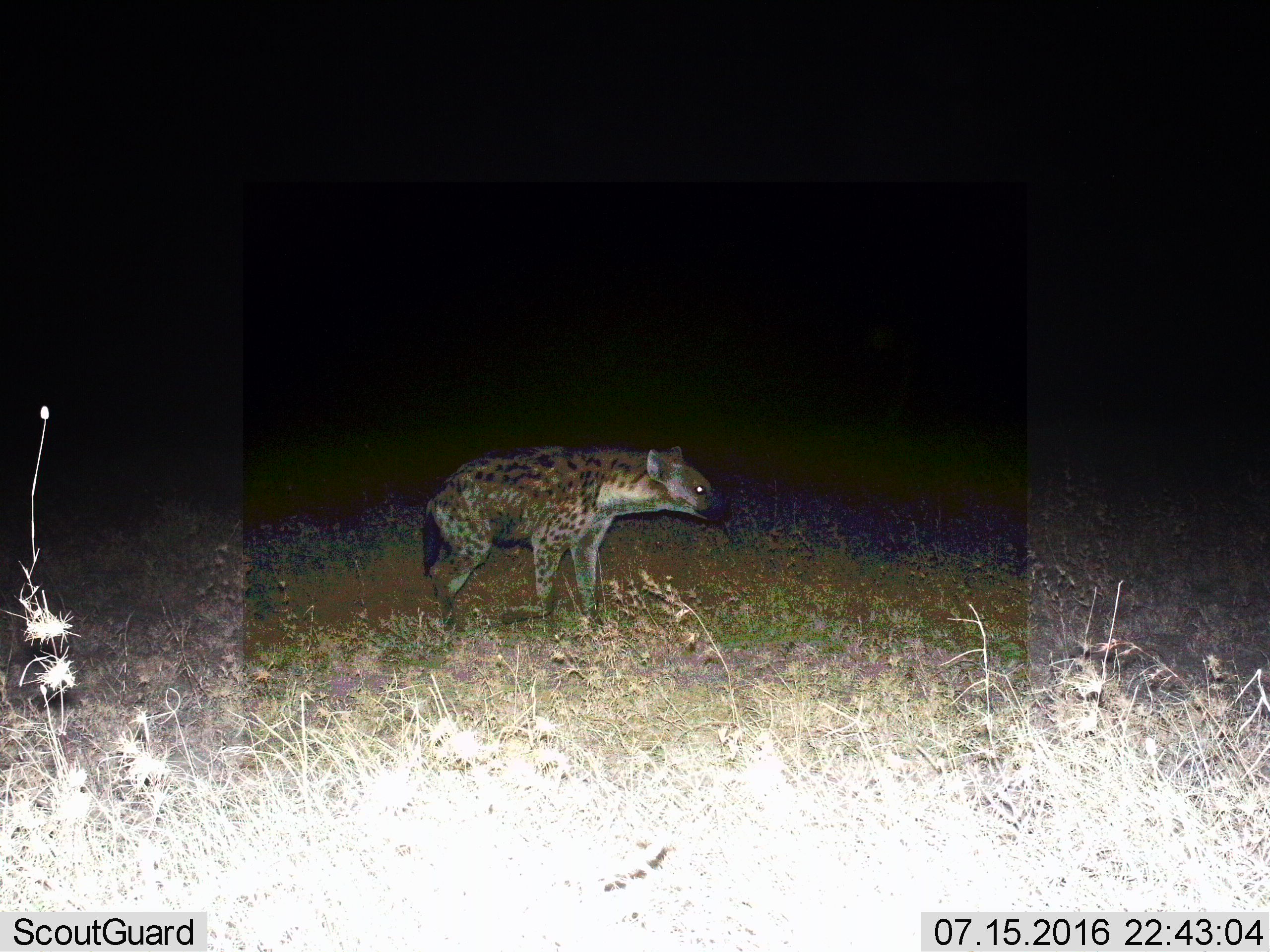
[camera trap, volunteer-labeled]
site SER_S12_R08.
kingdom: Animalia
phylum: Chordata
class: Mammalia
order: Carnivora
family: Hyaenidae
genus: Crocuta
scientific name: Crocuta crocuta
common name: spotted hyena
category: hyenaspotted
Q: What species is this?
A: Hyenaspotted (spotted hyena) (Crocuta crocuta).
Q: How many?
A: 1.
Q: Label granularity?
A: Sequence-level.